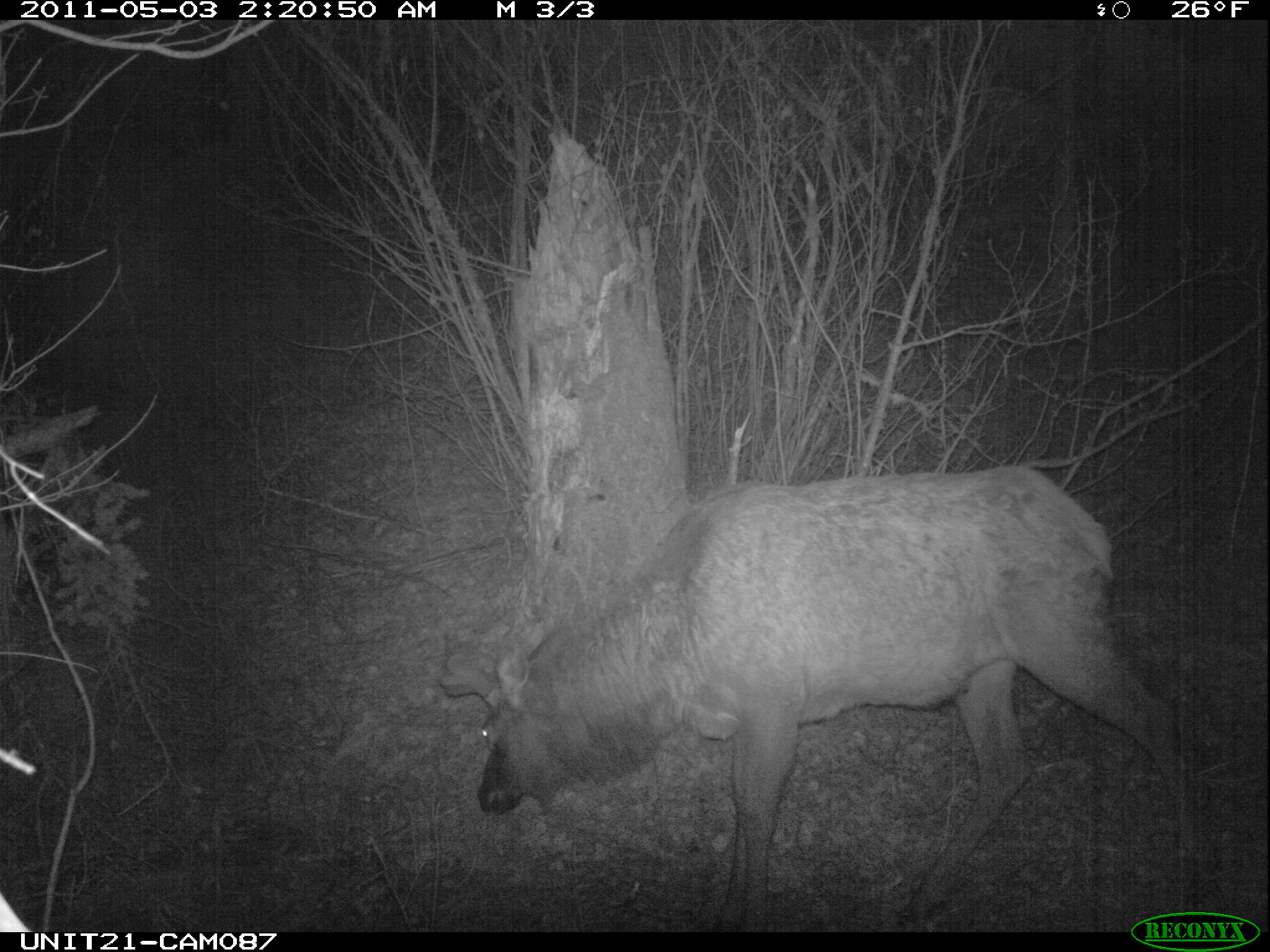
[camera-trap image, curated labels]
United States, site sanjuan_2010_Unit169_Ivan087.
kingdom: Animalia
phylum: Chordata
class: Mammalia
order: Artiodactyla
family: Cervidae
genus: Cervus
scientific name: Cervus elaphus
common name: red deer